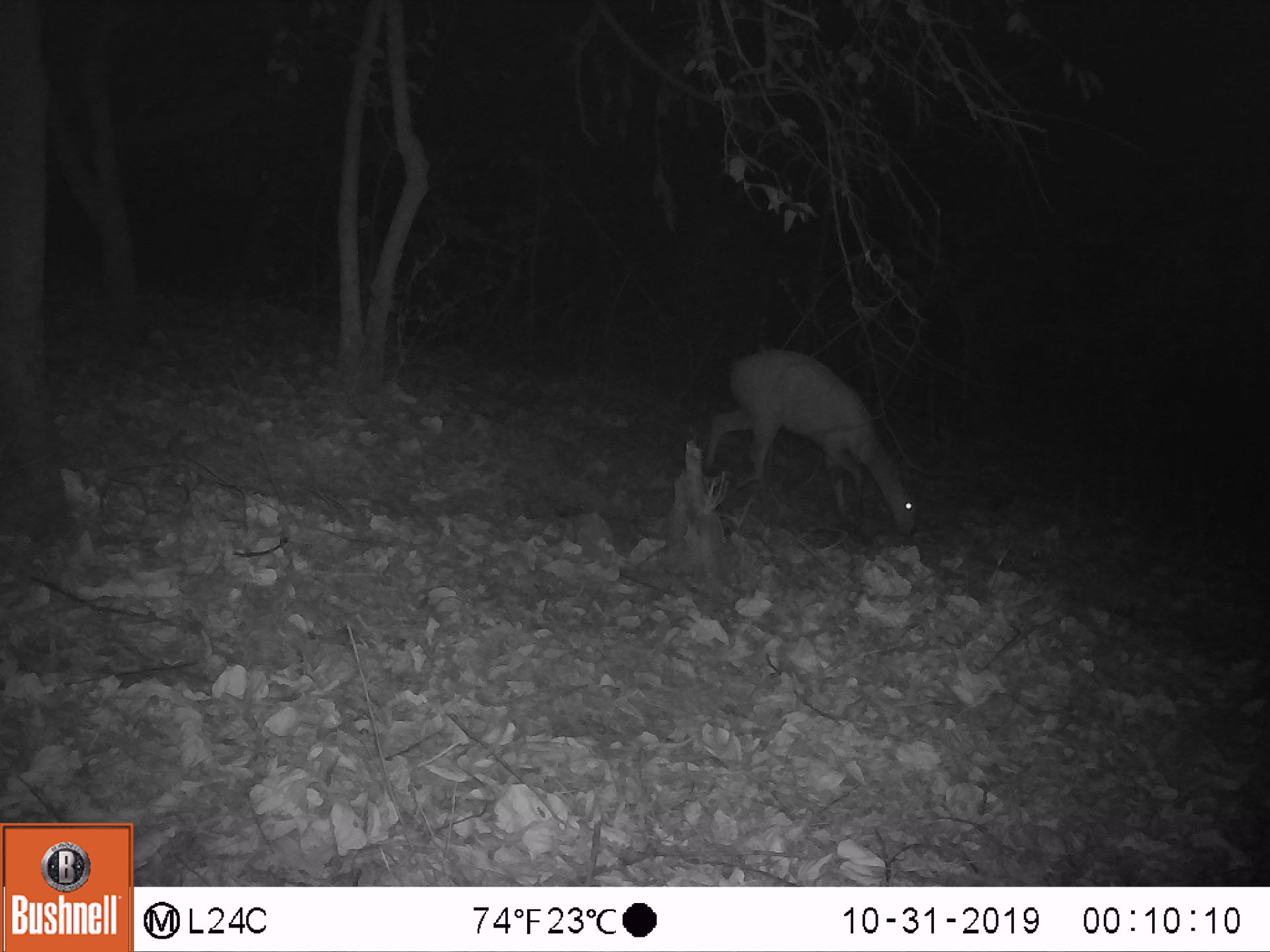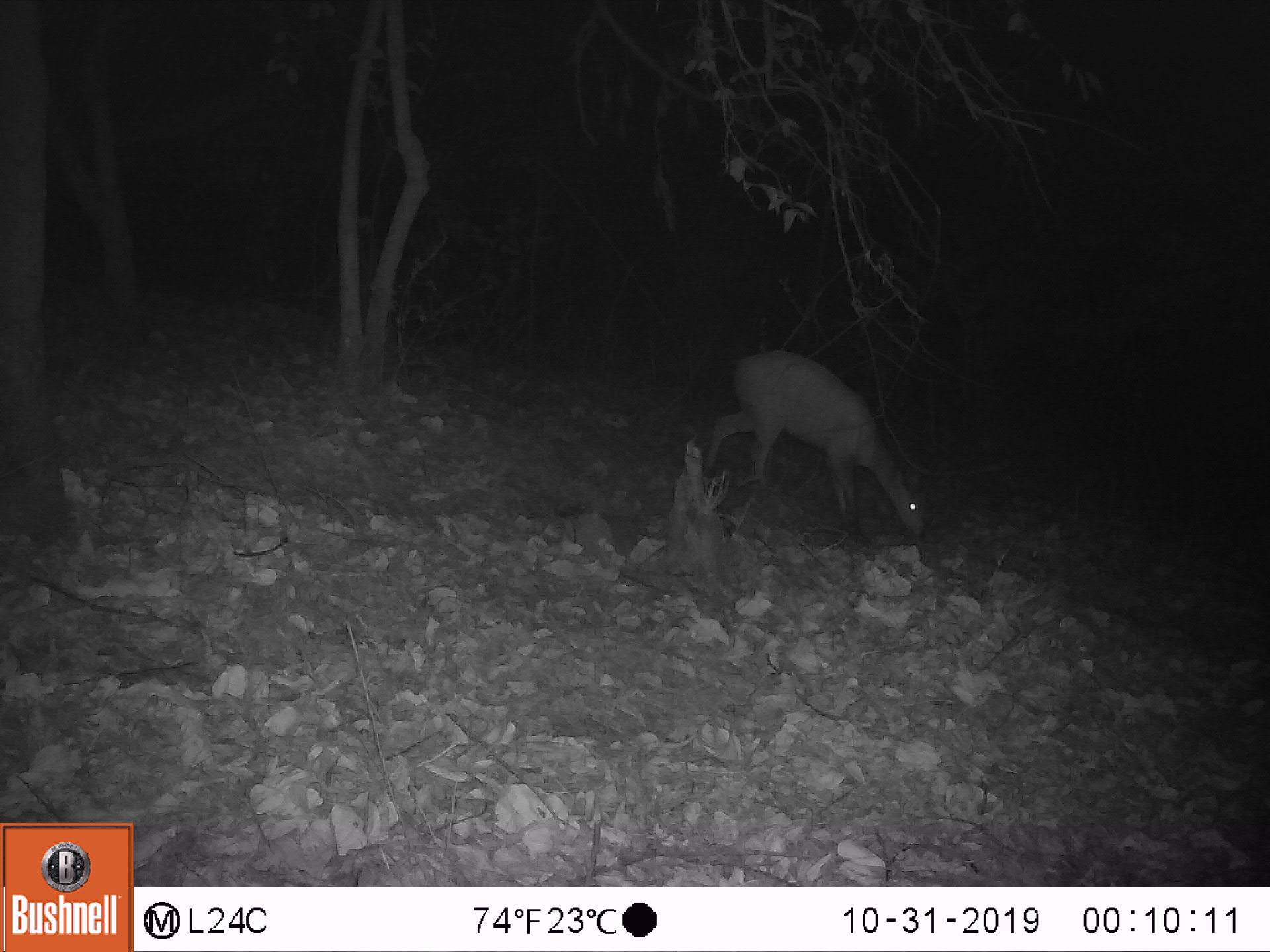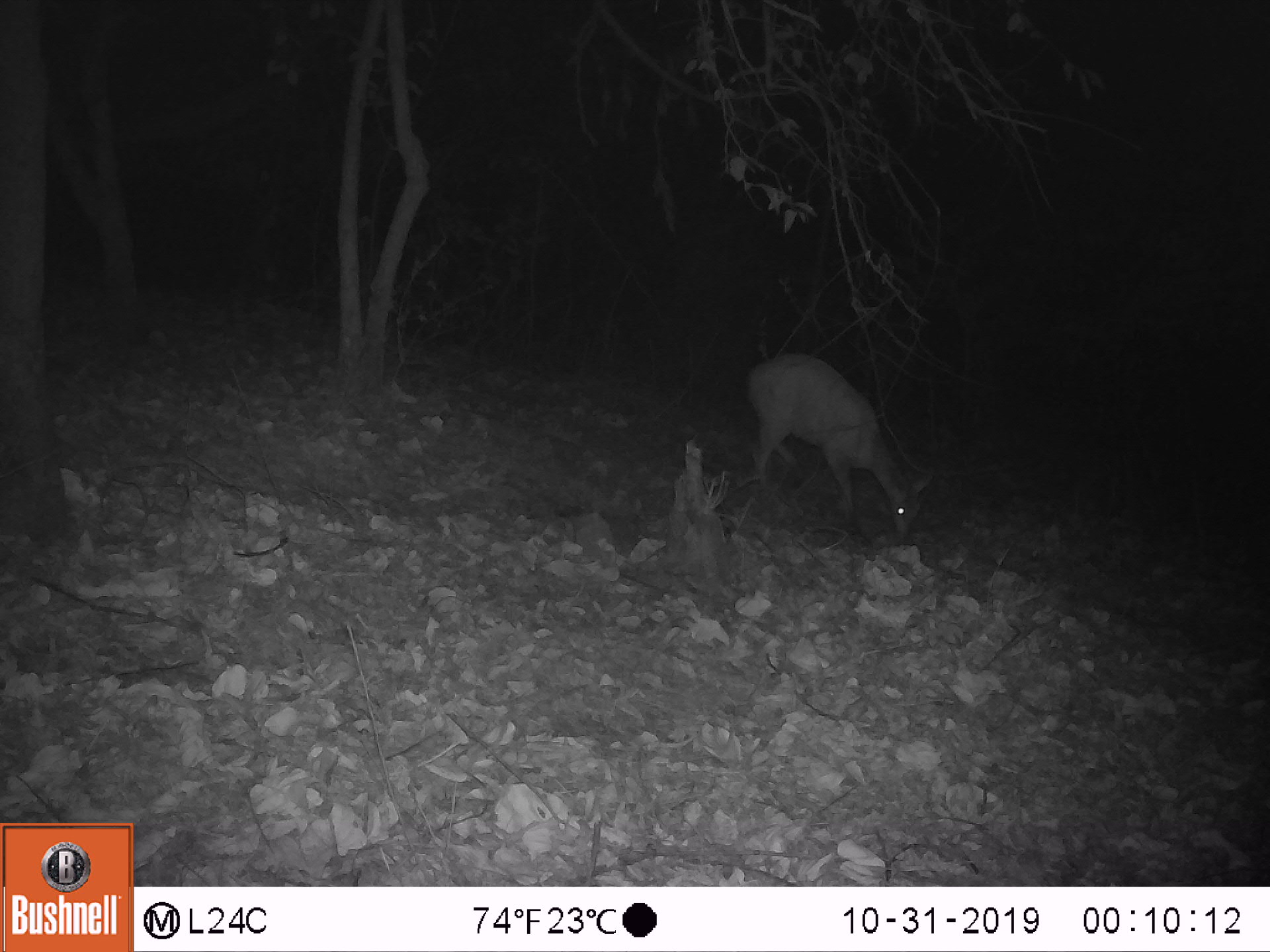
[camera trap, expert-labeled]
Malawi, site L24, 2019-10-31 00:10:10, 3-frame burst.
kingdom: Animalia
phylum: Chordata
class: Mammalia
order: Artiodactyla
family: Bovidae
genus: Tragelaphus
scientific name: Tragelaphus sylvaticus sylvaticus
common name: cape bushbuck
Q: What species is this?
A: Cape bushbuck (Tragelaphus sylvaticus sylvaticus).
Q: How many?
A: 1.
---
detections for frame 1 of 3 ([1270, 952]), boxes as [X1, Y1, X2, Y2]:
cape bushbuck: [694, 340, 928, 553]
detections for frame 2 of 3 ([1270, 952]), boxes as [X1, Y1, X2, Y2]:
cape bushbuck: [691, 343, 938, 552]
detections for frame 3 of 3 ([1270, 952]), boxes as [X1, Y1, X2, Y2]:
cape bushbuck: [738, 345, 936, 551]